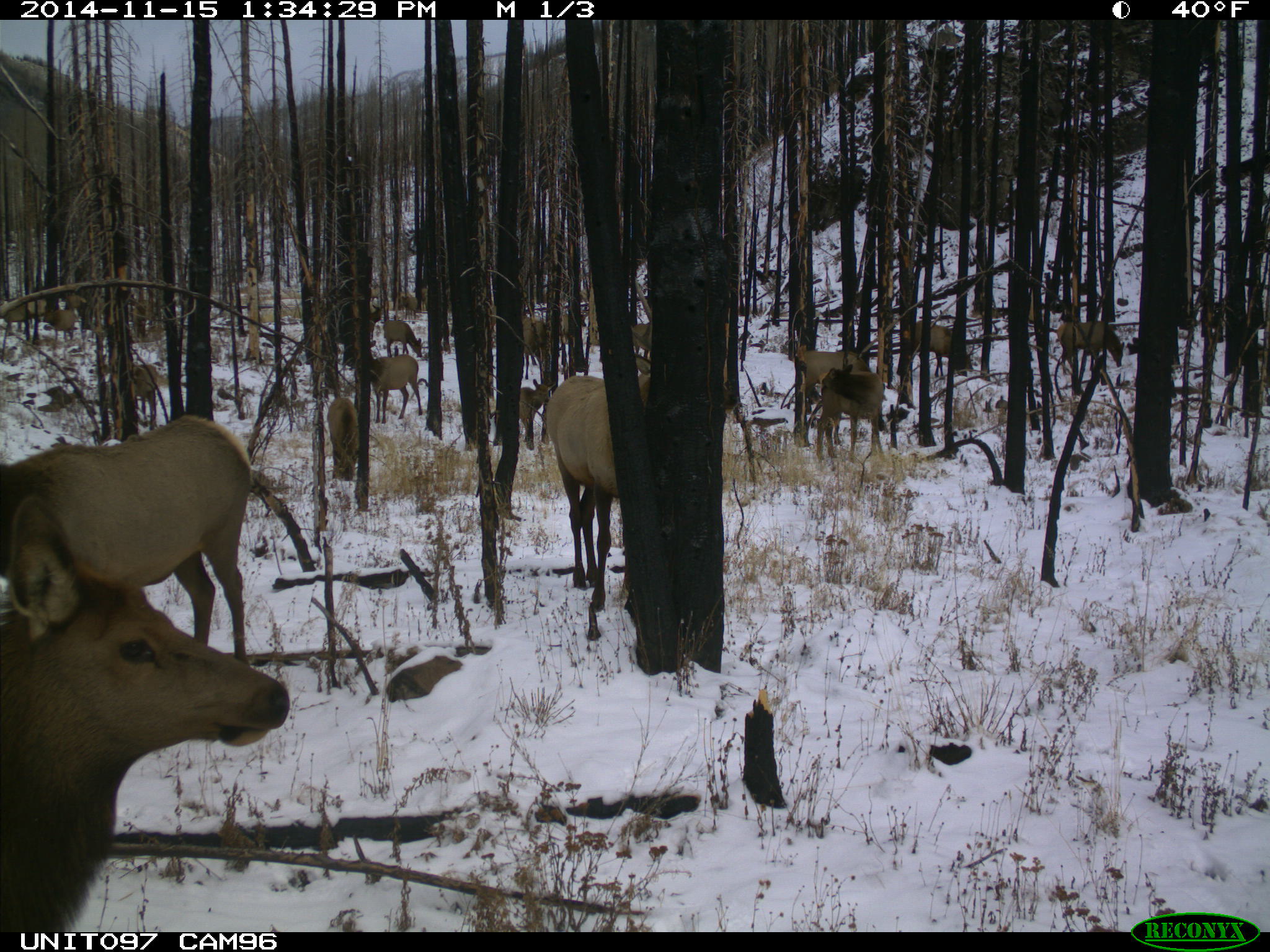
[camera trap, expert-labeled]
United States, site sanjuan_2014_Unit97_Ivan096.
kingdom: Animalia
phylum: Chordata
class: Mammalia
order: Artiodactyla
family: Cervidae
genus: Cervus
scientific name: Cervus elaphus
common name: red deer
Cervus elaphus (red deer).